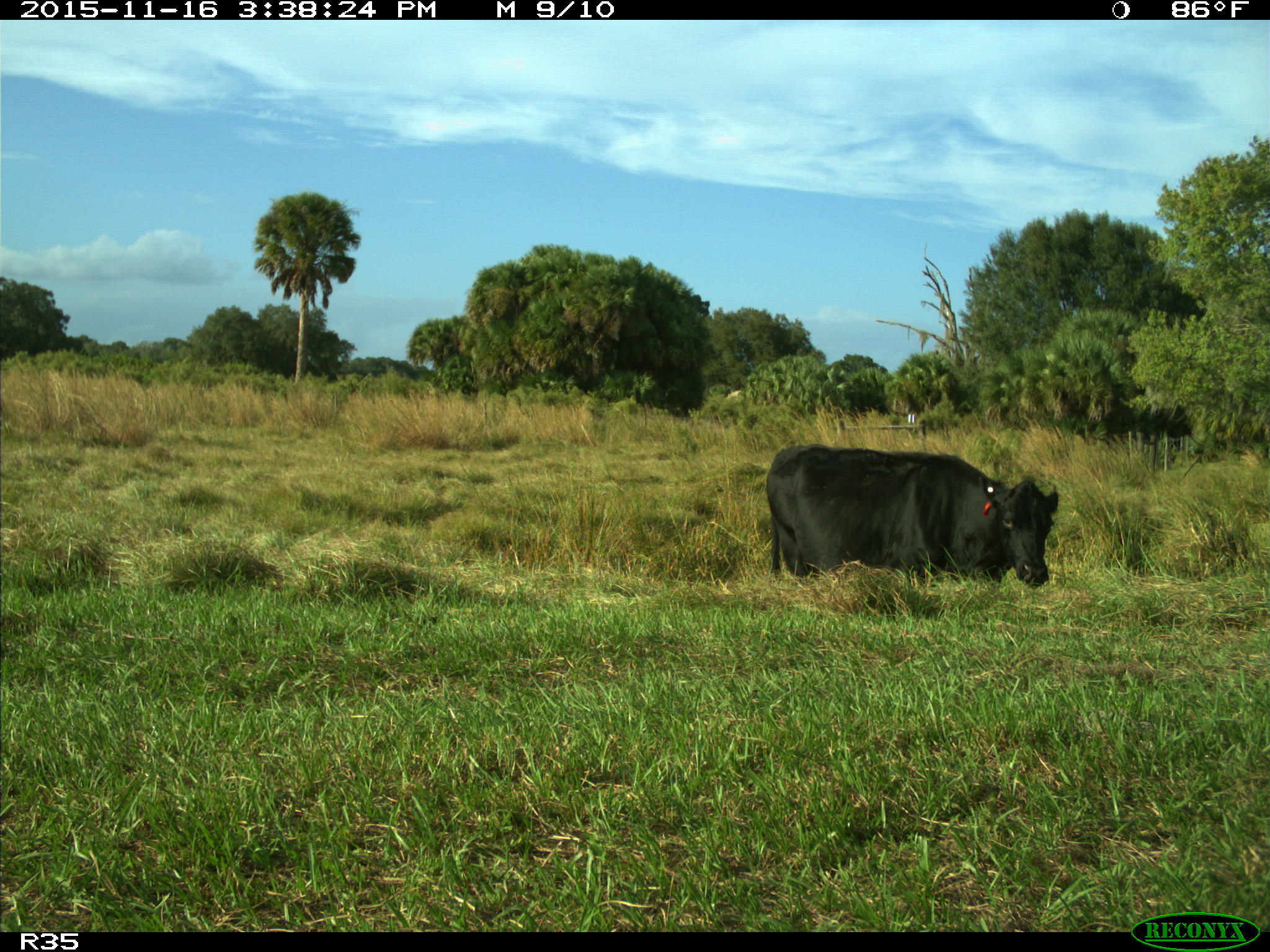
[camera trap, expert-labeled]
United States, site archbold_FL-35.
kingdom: Animalia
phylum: Chordata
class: Mammalia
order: Artiodactyla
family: Bovidae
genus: Bos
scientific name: Bos taurus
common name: domestic cow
Bos taurus (domestic cow).